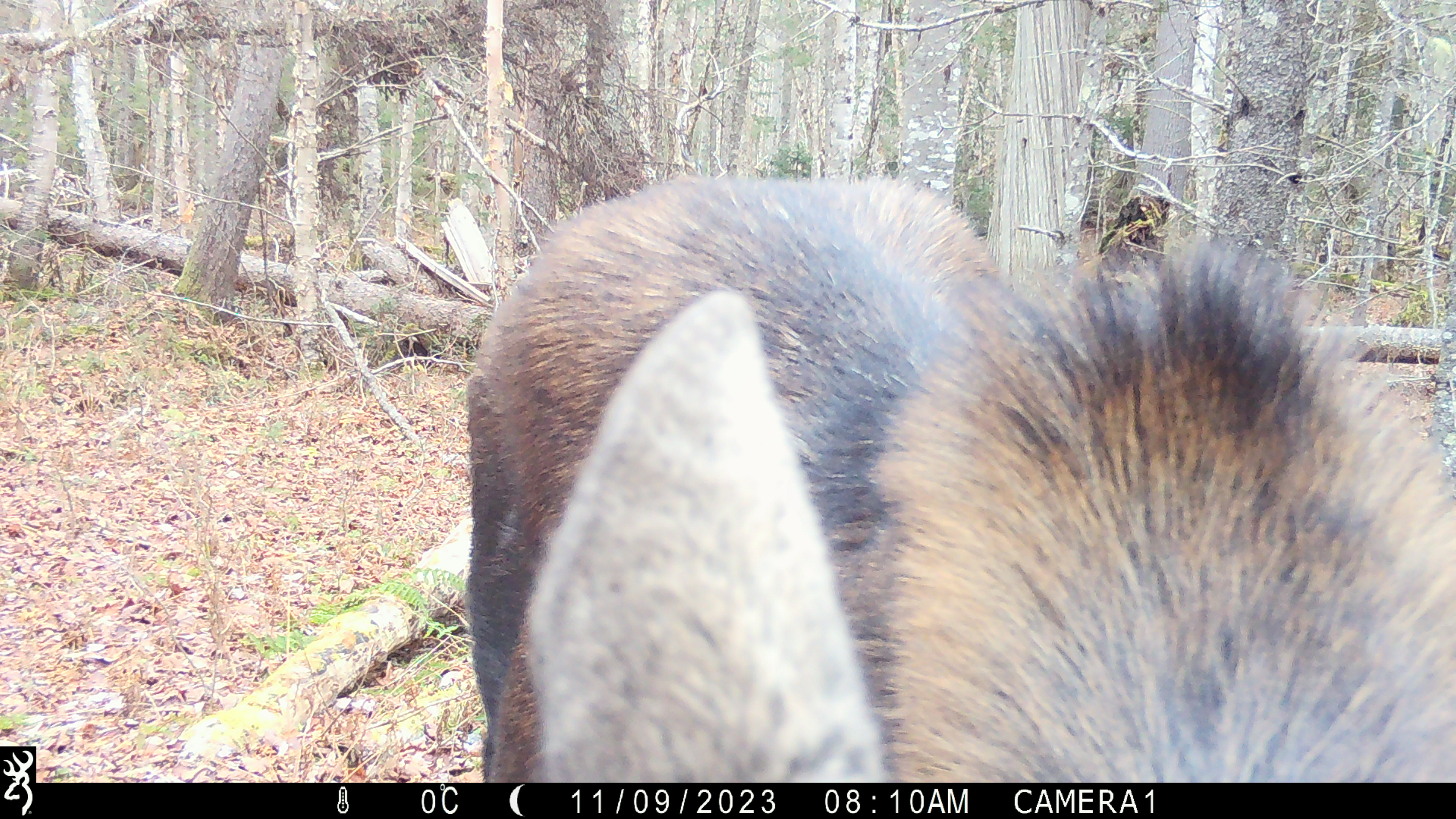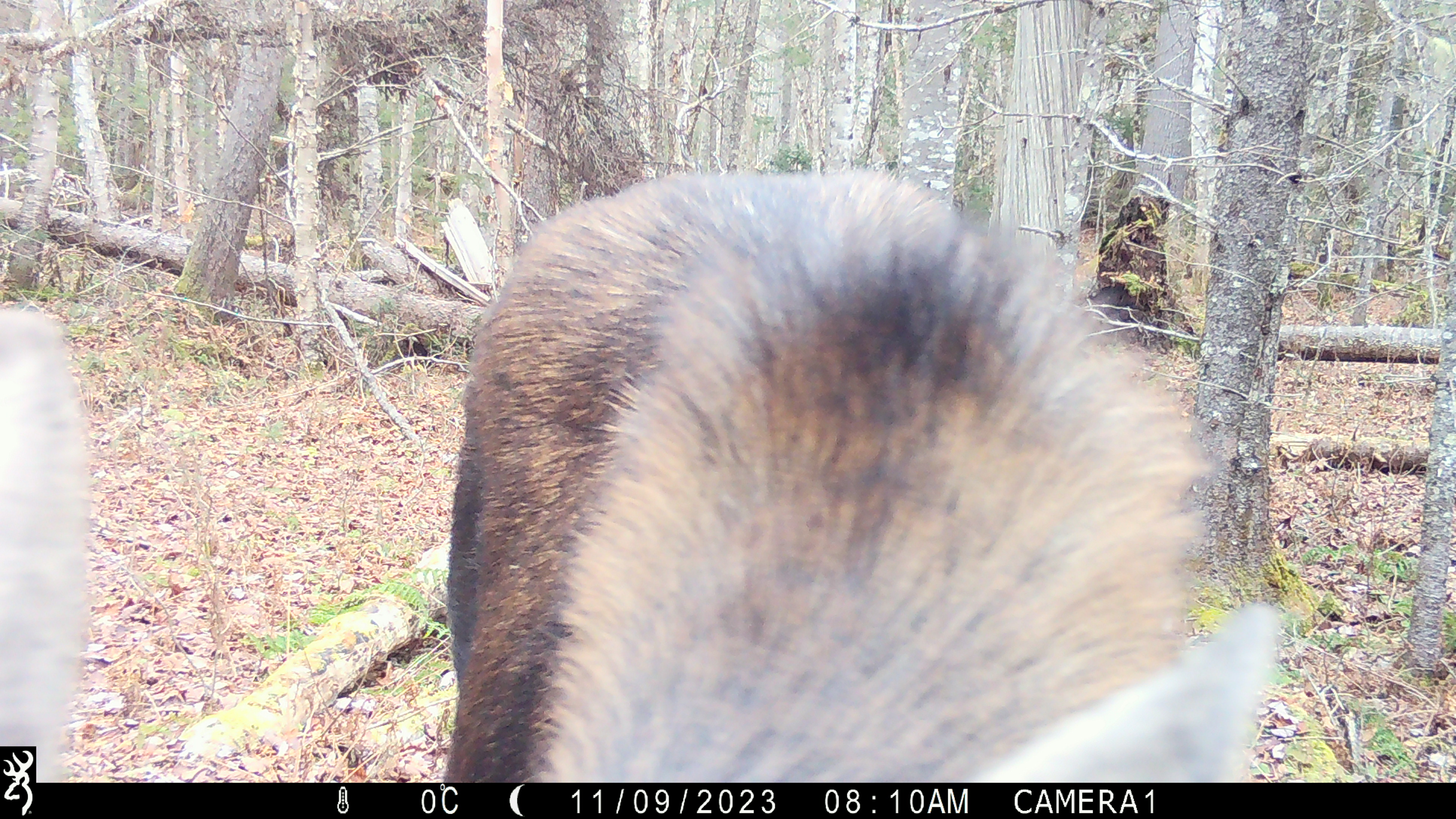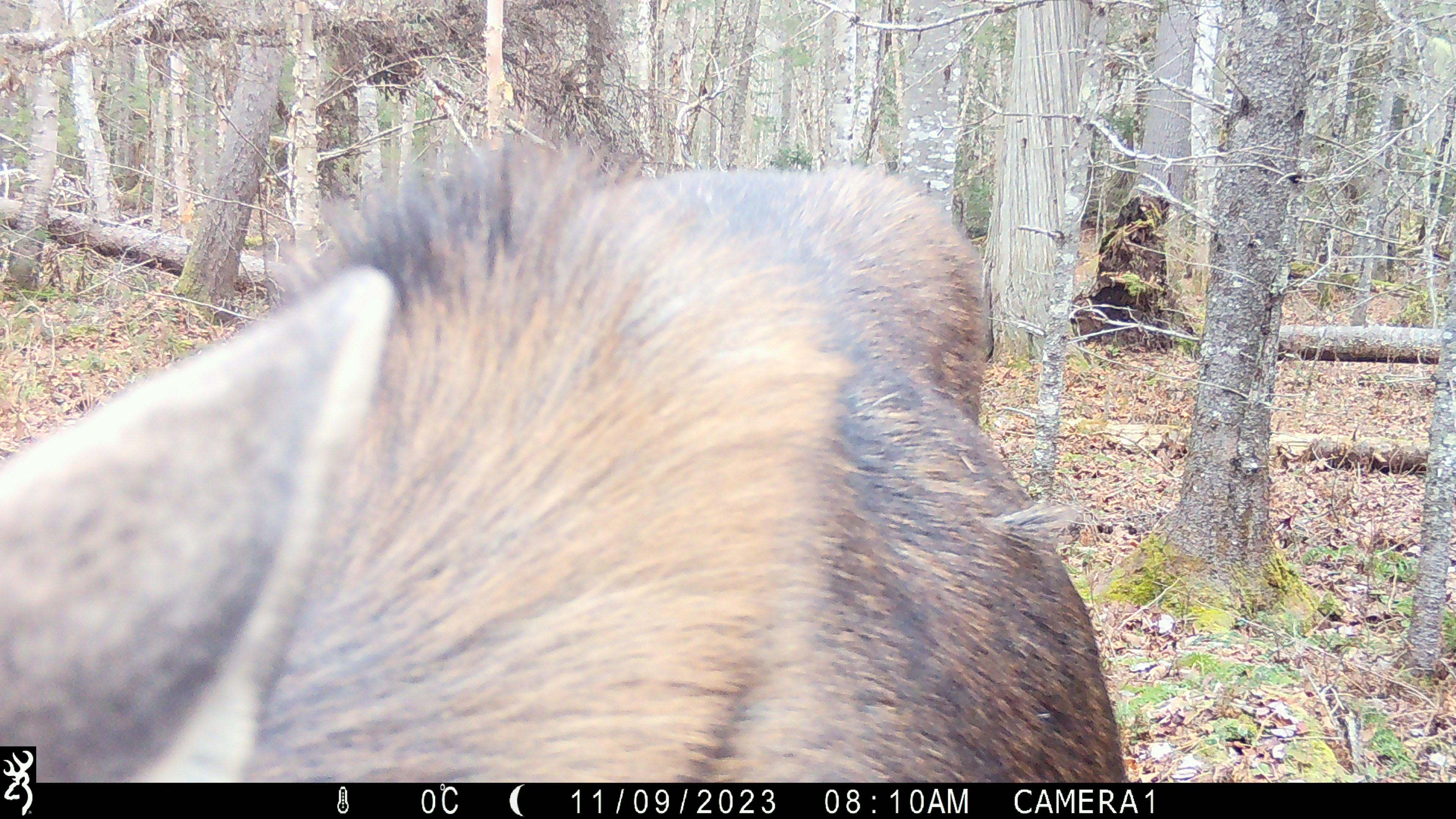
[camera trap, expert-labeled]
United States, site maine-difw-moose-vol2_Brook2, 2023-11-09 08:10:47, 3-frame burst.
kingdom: Animalia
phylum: Chordata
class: Mammalia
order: Artiodactyla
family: Cervidae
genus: Alces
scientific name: Alces alces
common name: moose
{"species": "moose (Alces alces)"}